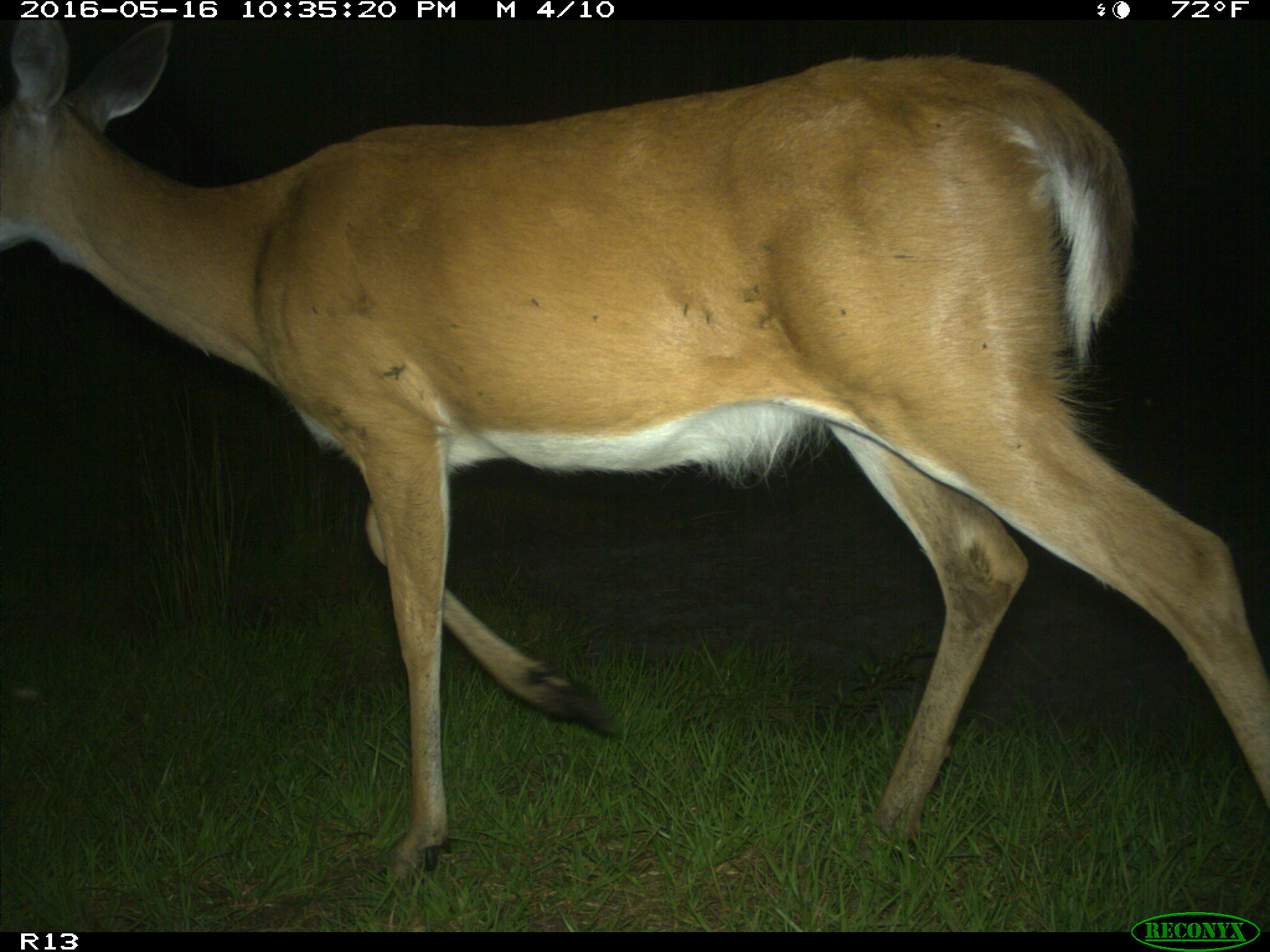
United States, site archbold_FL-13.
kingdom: Animalia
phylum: Chordata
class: Mammalia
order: Artiodactyla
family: Cervidae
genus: Odocoileus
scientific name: Odocoileus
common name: deer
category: unidentified deer